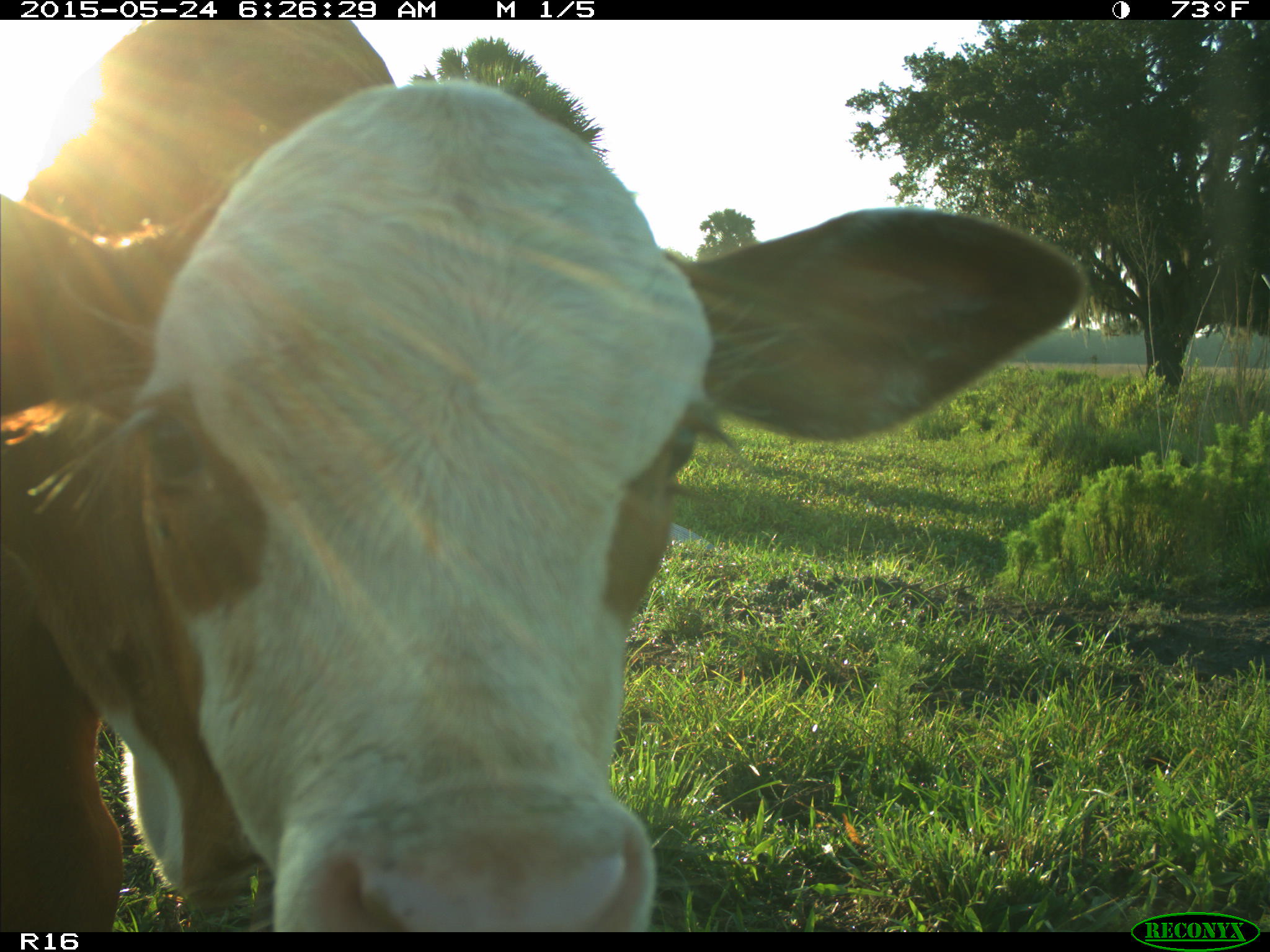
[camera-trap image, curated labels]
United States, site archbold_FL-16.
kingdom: Animalia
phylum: Chordata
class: Mammalia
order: Artiodactyla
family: Bovidae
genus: Bos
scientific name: Bos taurus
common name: domestic cow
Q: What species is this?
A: Bos taurus (domestic cow).